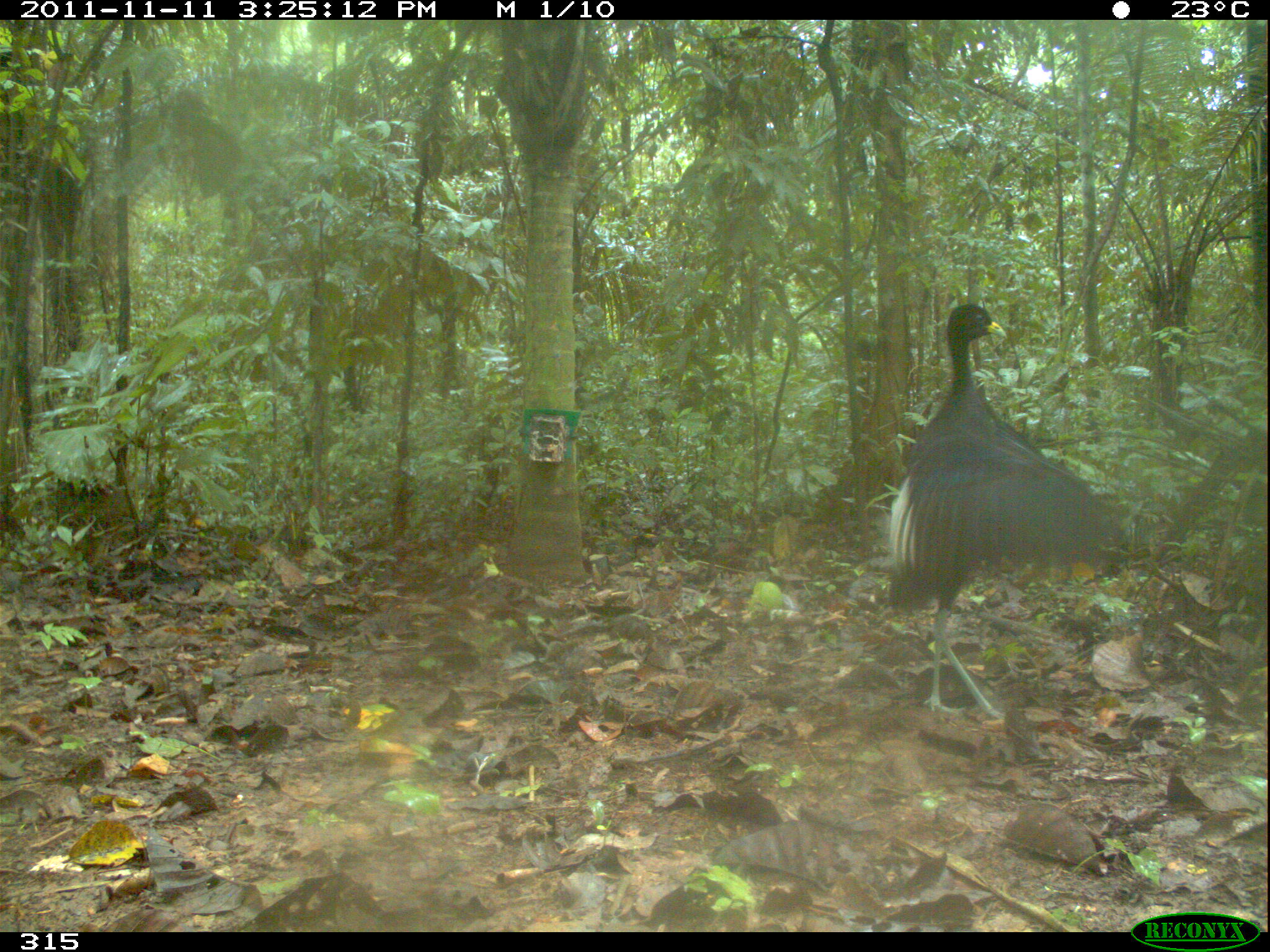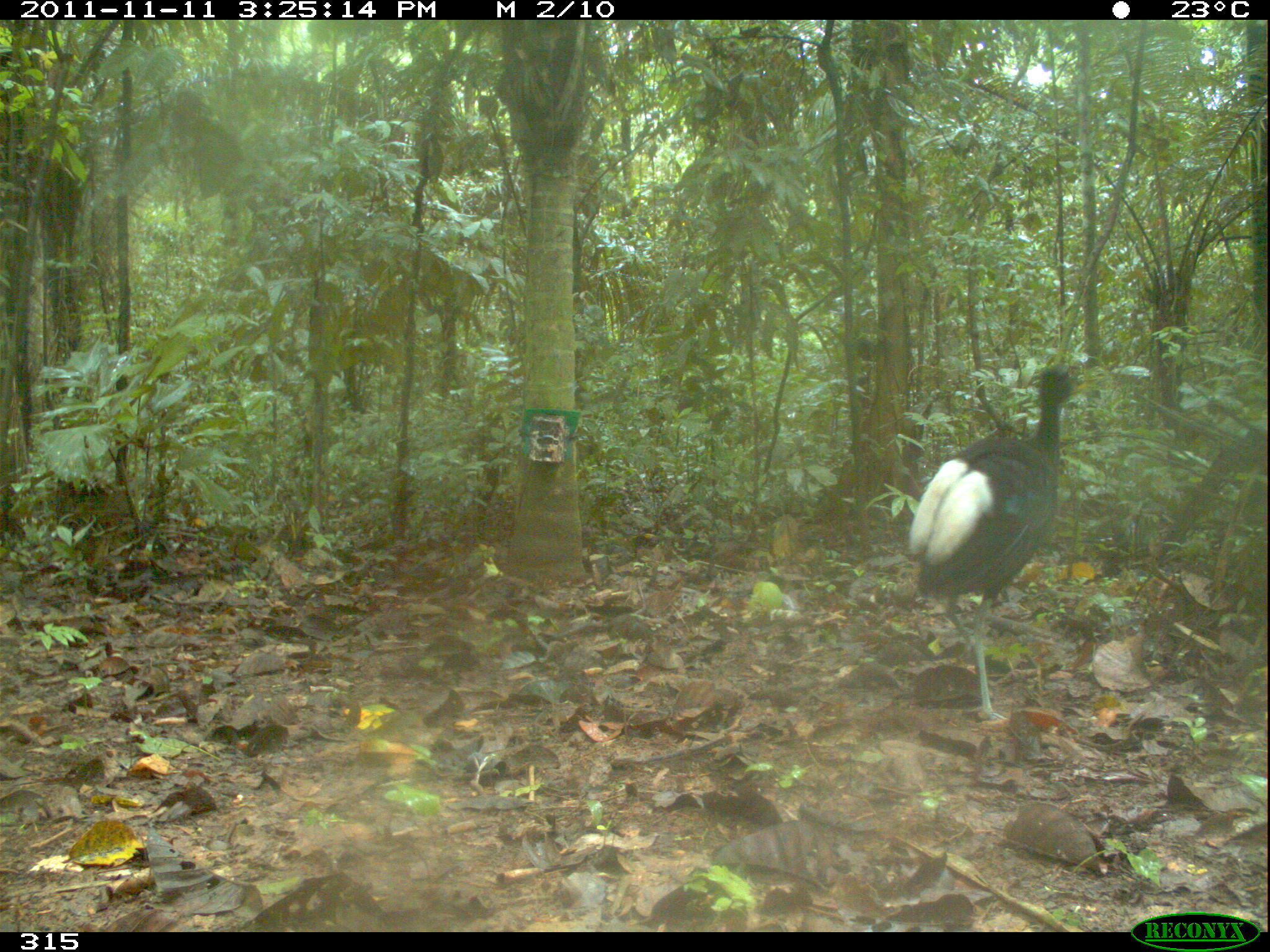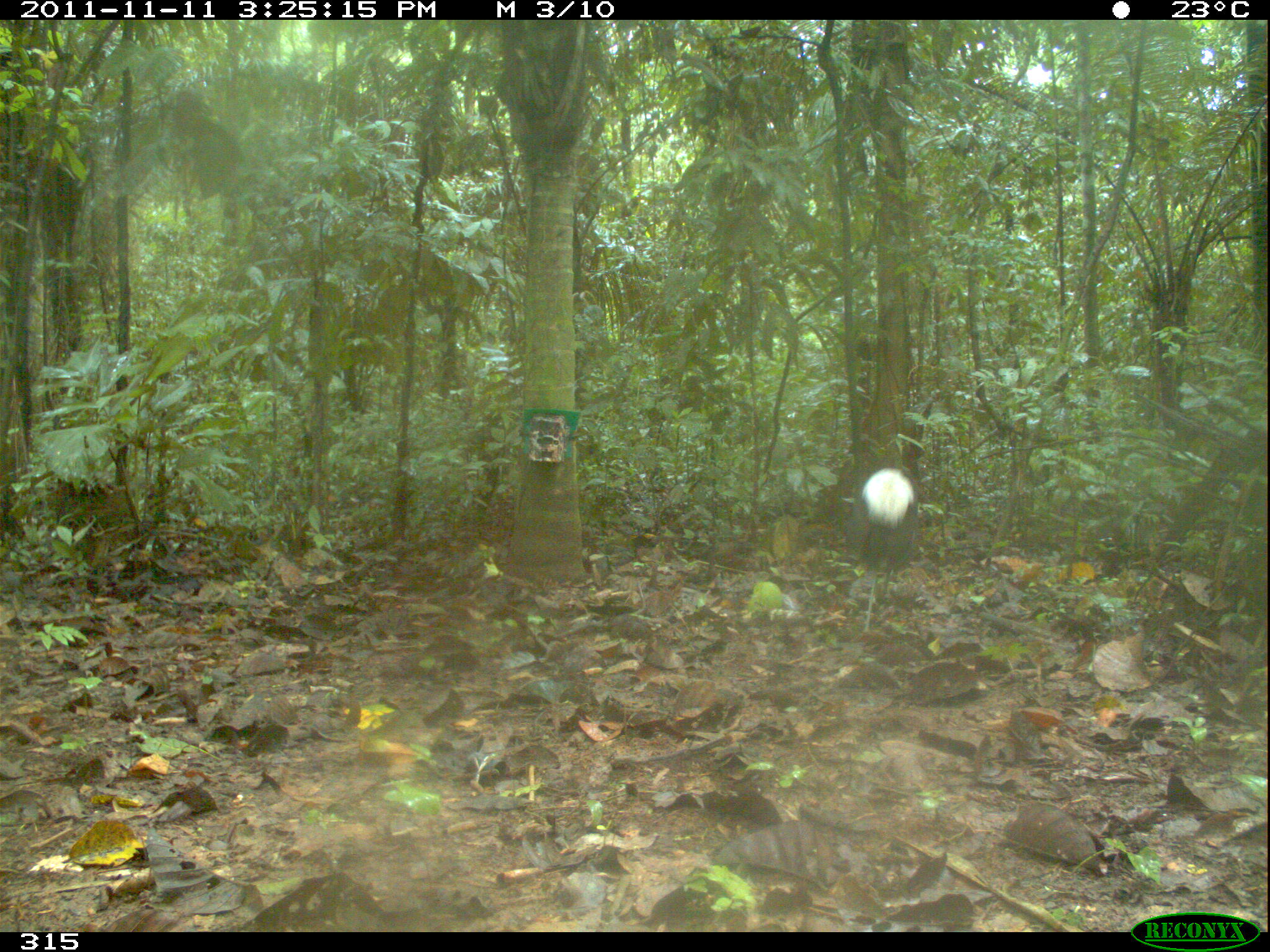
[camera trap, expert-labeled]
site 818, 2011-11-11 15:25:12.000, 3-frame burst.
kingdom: Animalia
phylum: Chordata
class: Aves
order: Gruiformes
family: Psophiidae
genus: Psophia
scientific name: Psophia leucoptera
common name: pale-winged trumpeter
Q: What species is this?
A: Psophia leucoptera (pale-winged trumpeter).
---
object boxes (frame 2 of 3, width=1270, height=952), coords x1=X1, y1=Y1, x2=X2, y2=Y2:
psophia leucoptera: x1=907, y1=366, x2=1086, y2=723